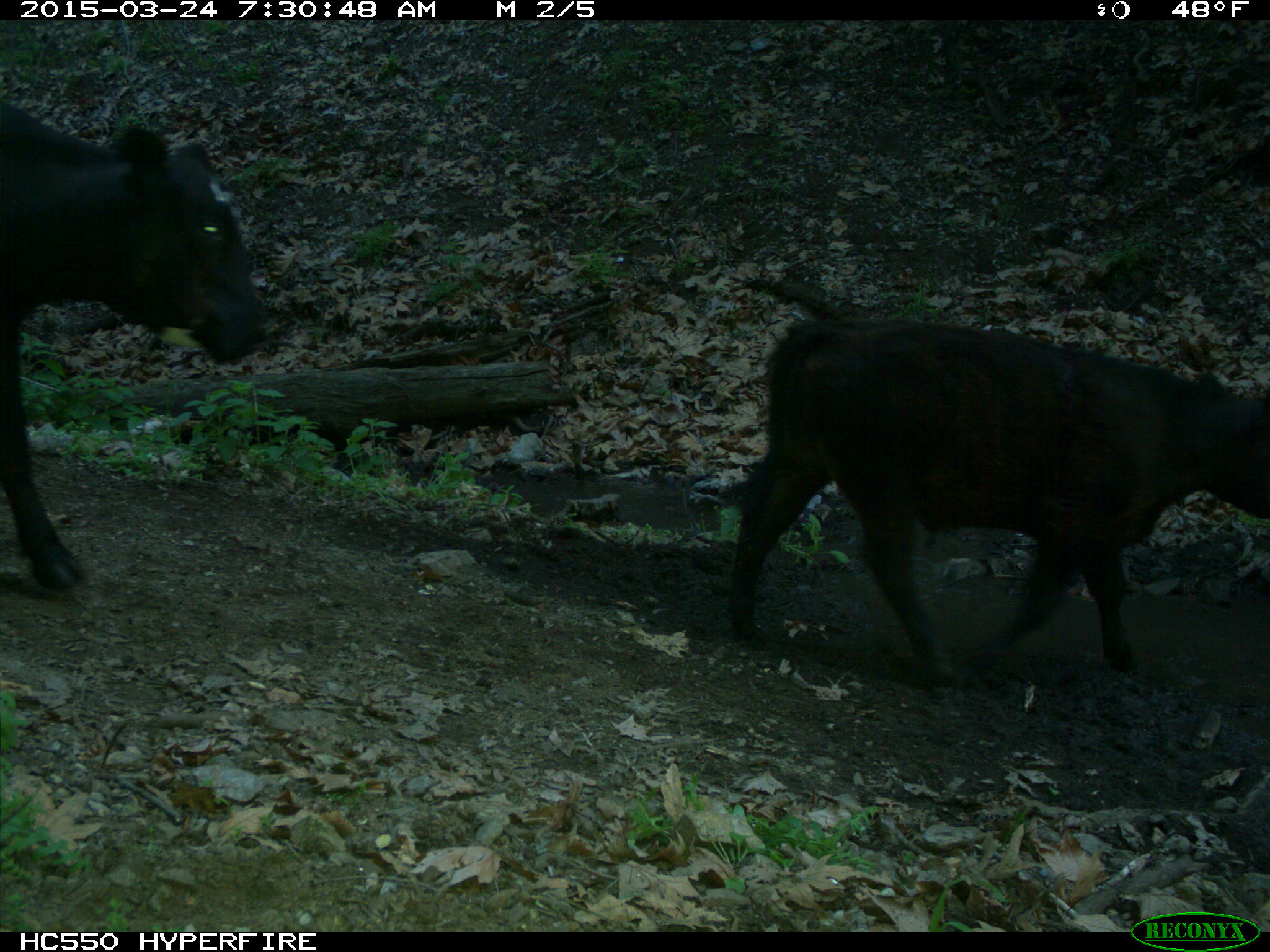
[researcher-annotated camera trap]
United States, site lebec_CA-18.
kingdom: Animalia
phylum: Chordata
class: Mammalia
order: Artiodactyla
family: Bovidae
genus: Bos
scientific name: Bos taurus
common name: domestic cow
Bos taurus (domestic cow).